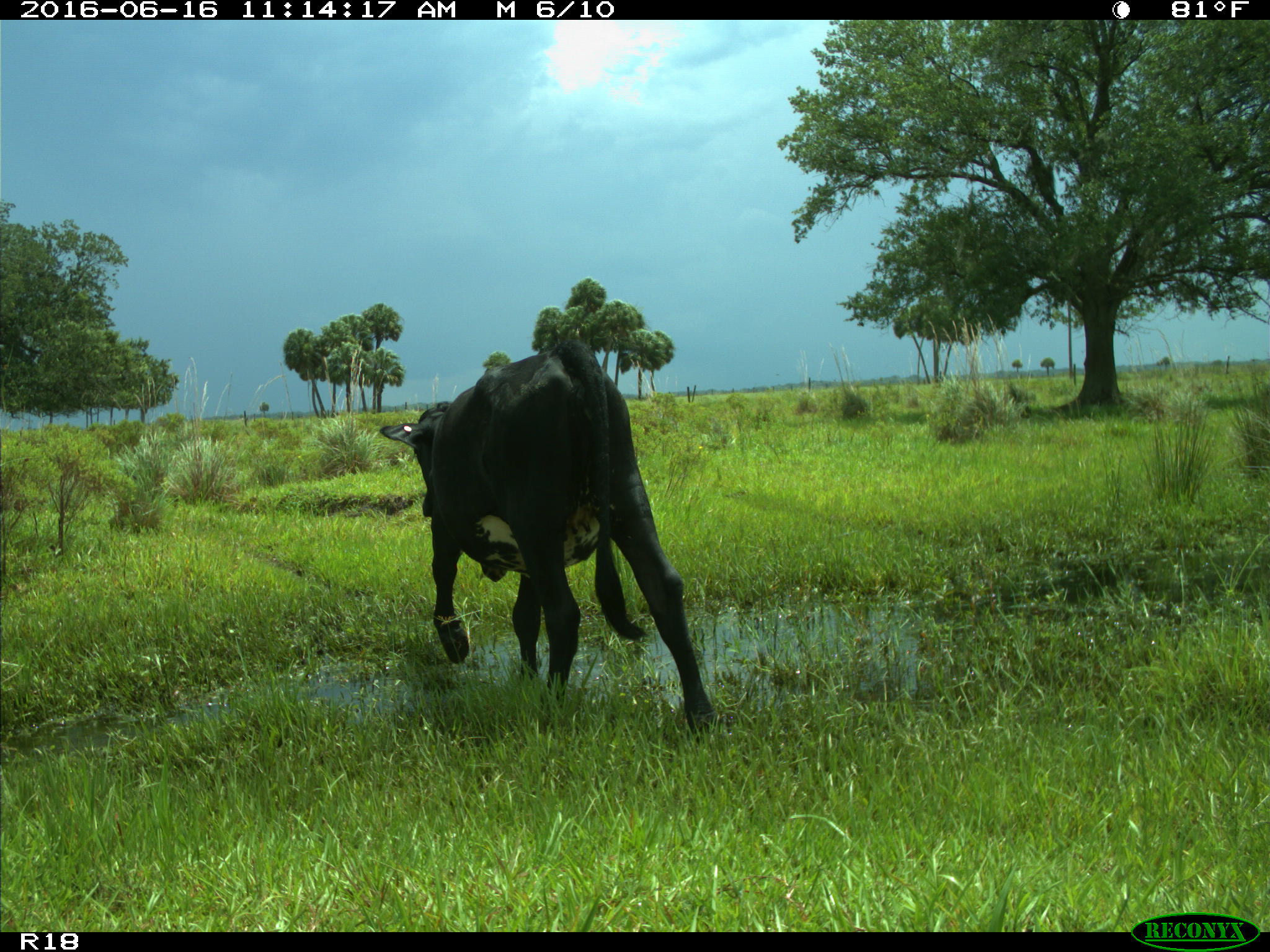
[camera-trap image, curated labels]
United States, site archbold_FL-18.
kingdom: Animalia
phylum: Chordata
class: Mammalia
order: Artiodactyla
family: Bovidae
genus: Bos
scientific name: Bos taurus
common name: domestic cow